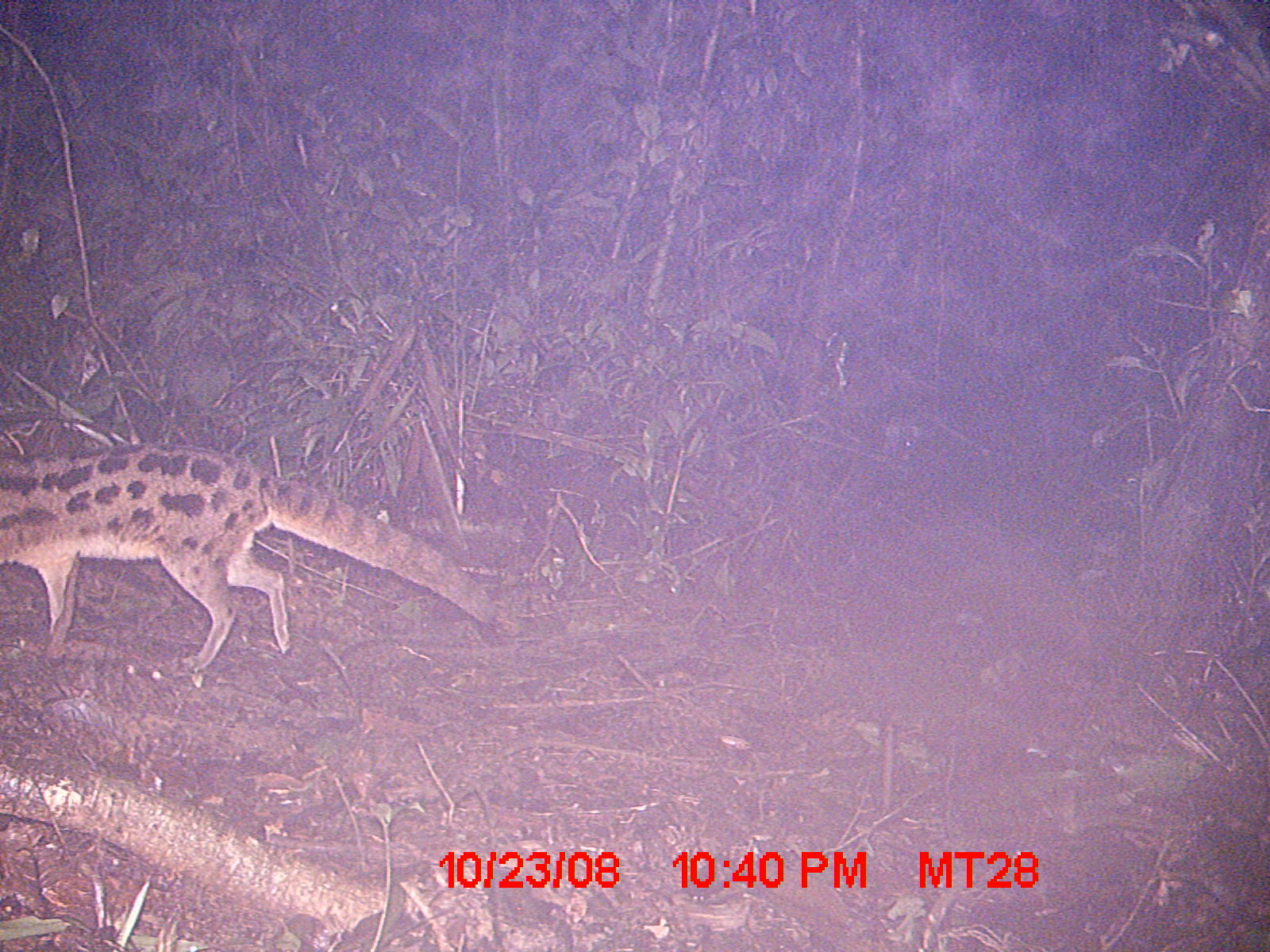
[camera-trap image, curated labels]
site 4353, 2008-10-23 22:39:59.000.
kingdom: Animalia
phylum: Chordata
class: Aves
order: Cuculiformes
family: Cuculidae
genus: Coua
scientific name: Coua serriana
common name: red-breasted coua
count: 3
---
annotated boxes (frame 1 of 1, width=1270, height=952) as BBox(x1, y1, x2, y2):
coua serriana: BBox(0, 439, 499, 674)